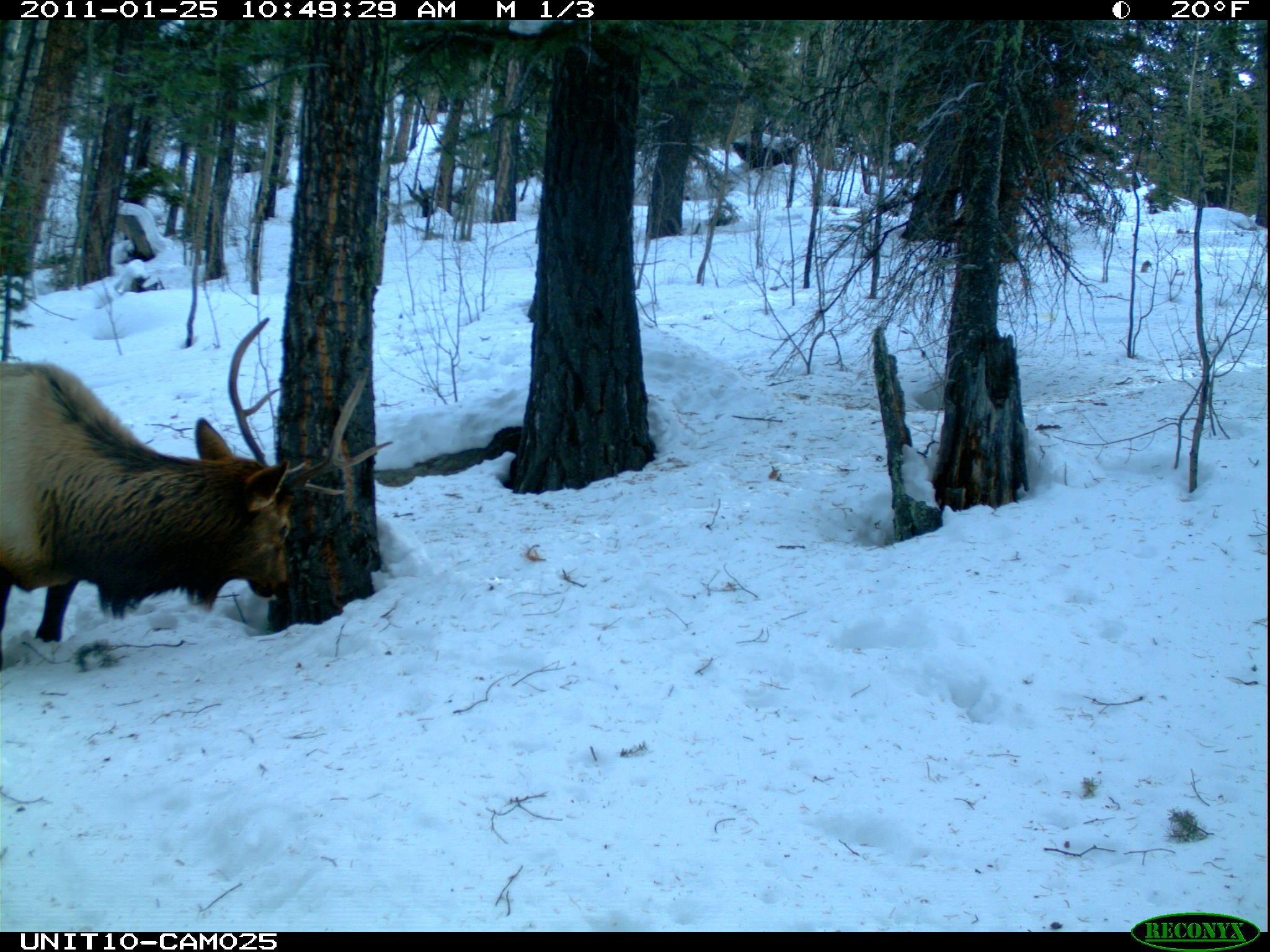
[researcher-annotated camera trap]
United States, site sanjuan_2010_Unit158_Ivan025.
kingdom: Animalia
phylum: Chordata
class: Mammalia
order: Artiodactyla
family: Cervidae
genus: Cervus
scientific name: Cervus elaphus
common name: red deer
Cervus elaphus (red deer).